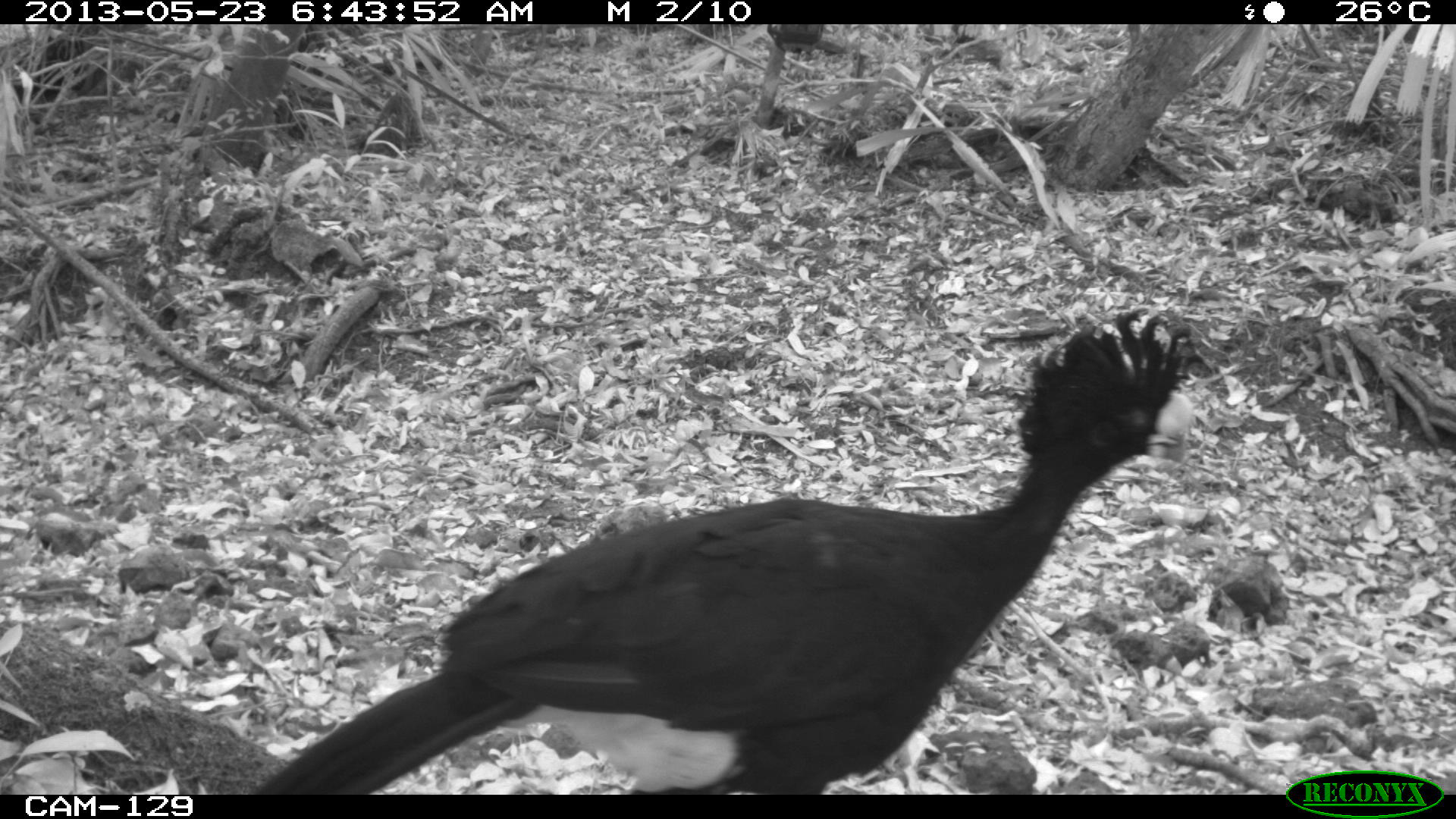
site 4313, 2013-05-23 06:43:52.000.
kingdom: Animalia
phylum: Chordata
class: Aves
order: Galliformes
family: Cracidae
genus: Crax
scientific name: Crax rubra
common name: great curassow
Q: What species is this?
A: Crax rubra (great curassow).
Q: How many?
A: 1.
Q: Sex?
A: Male.